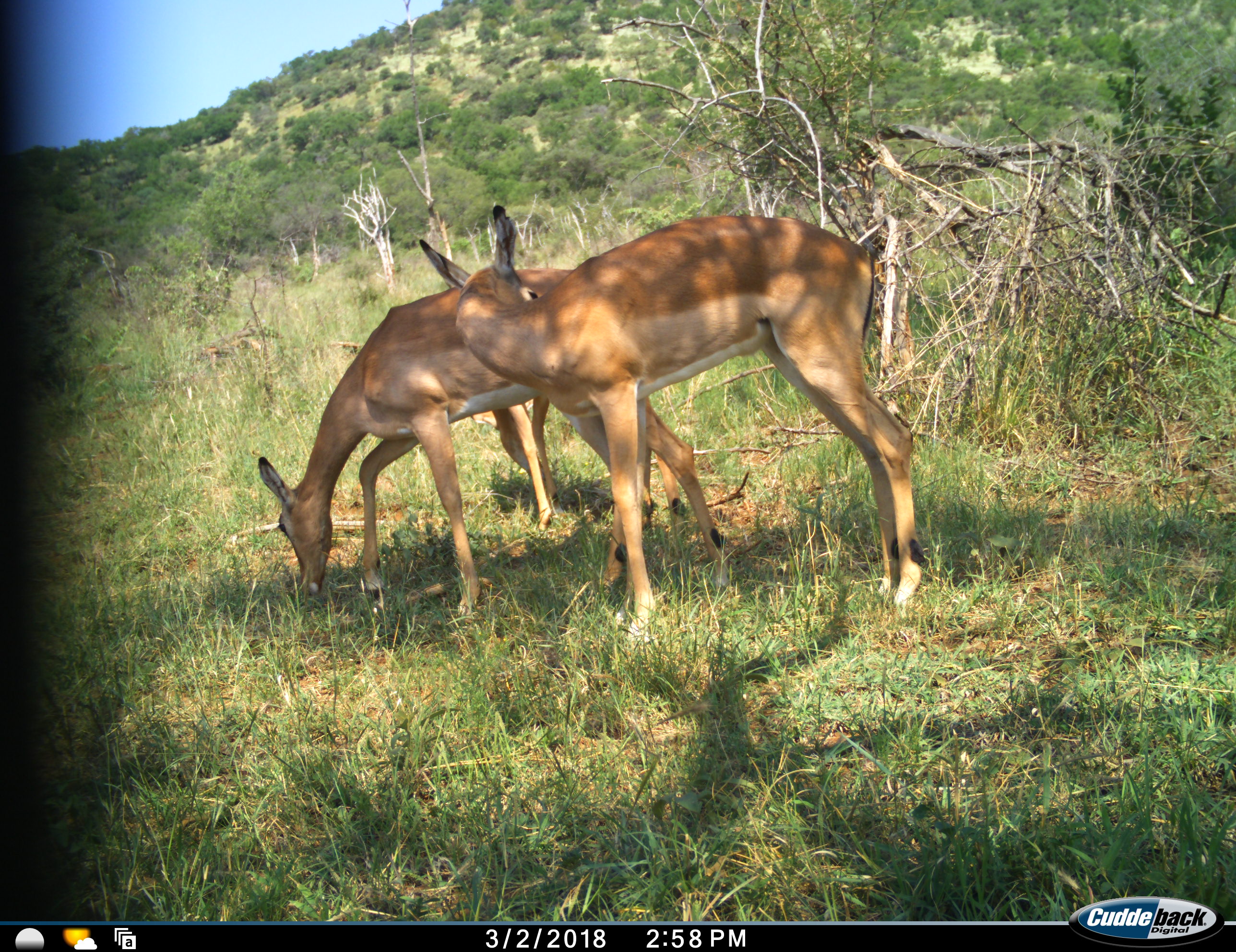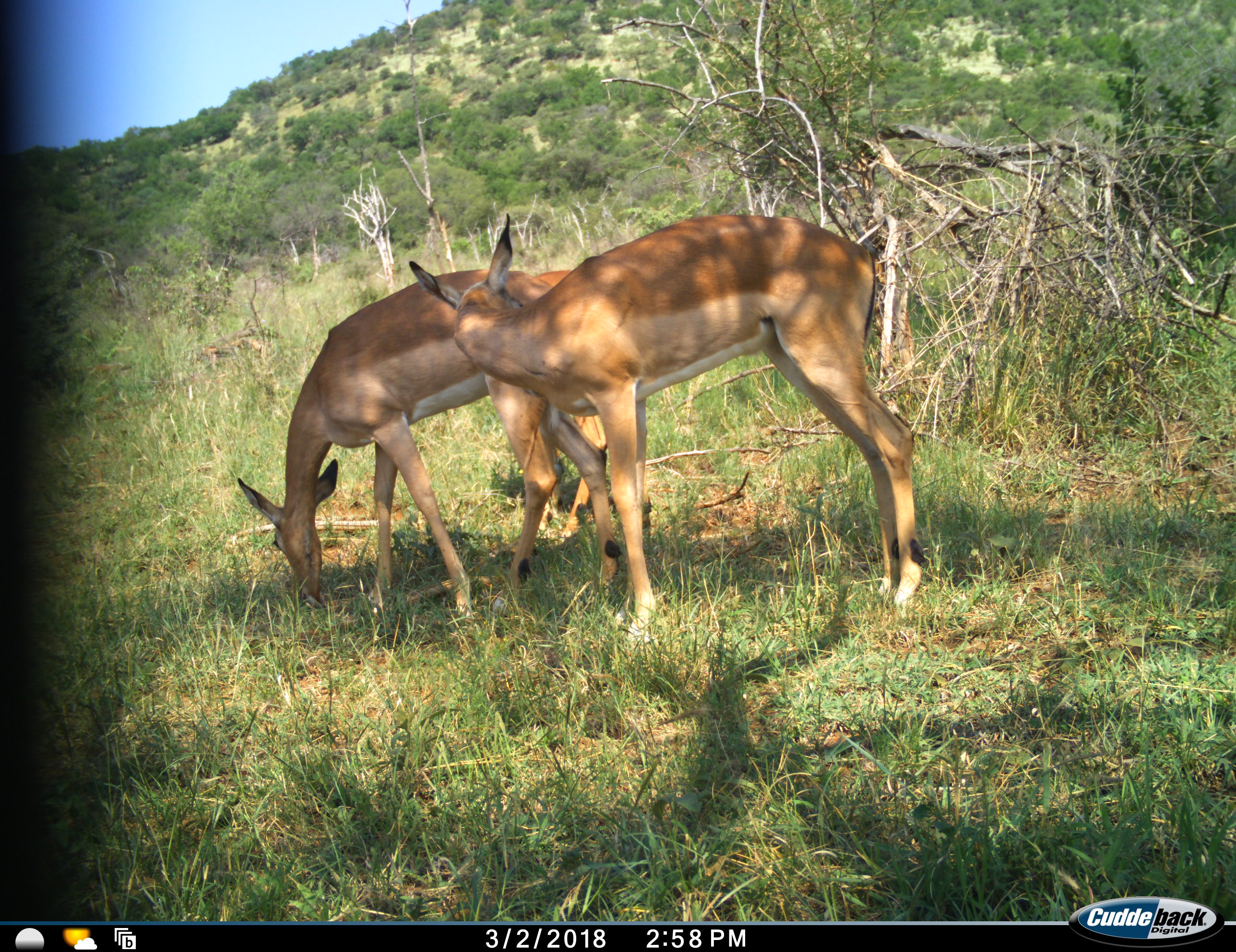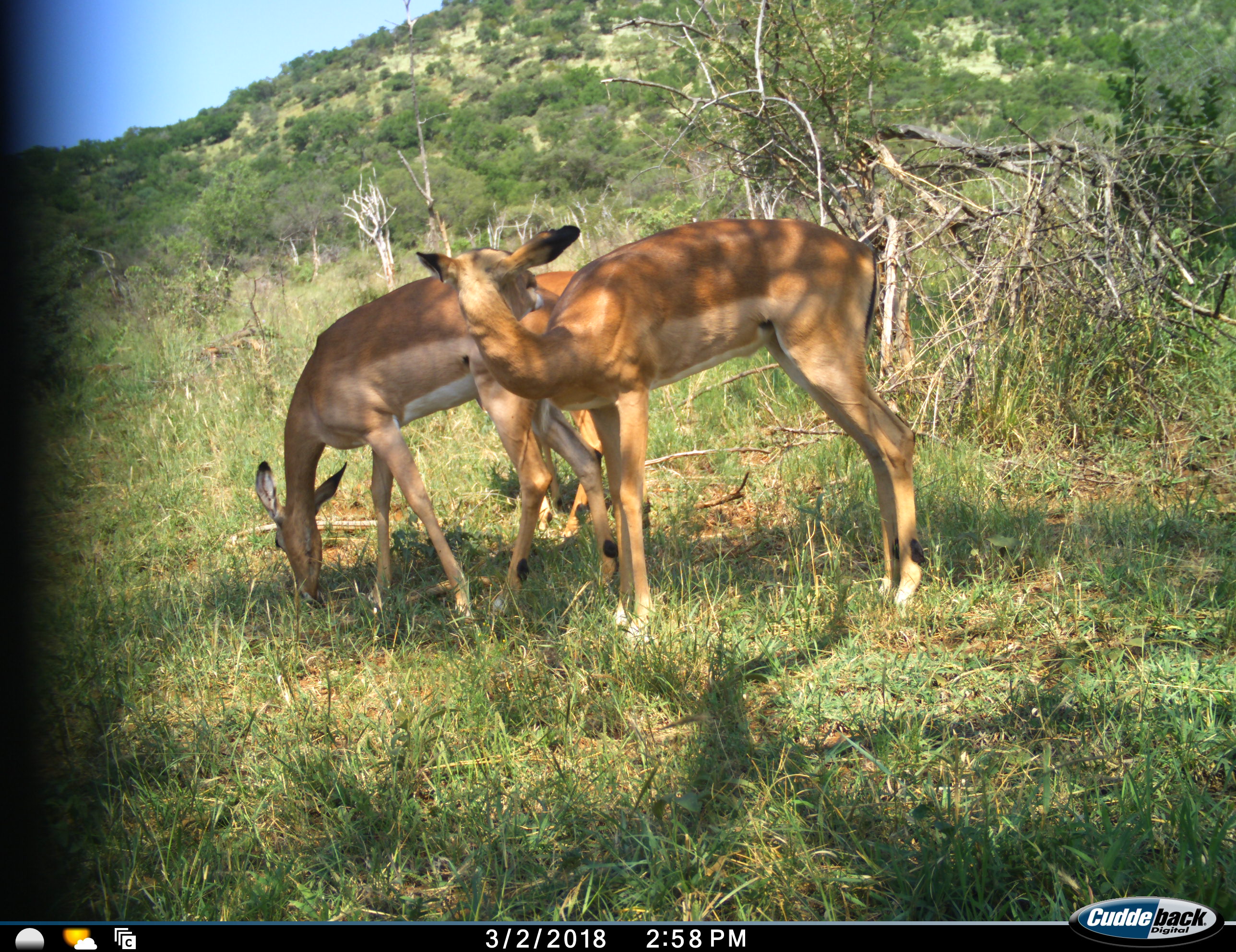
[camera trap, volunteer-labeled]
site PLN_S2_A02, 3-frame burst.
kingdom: Animalia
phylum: Chordata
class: Mammalia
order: Artiodactyla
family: Bovidae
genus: Aepyceros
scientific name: Aepyceros melampus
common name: impala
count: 3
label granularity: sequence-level